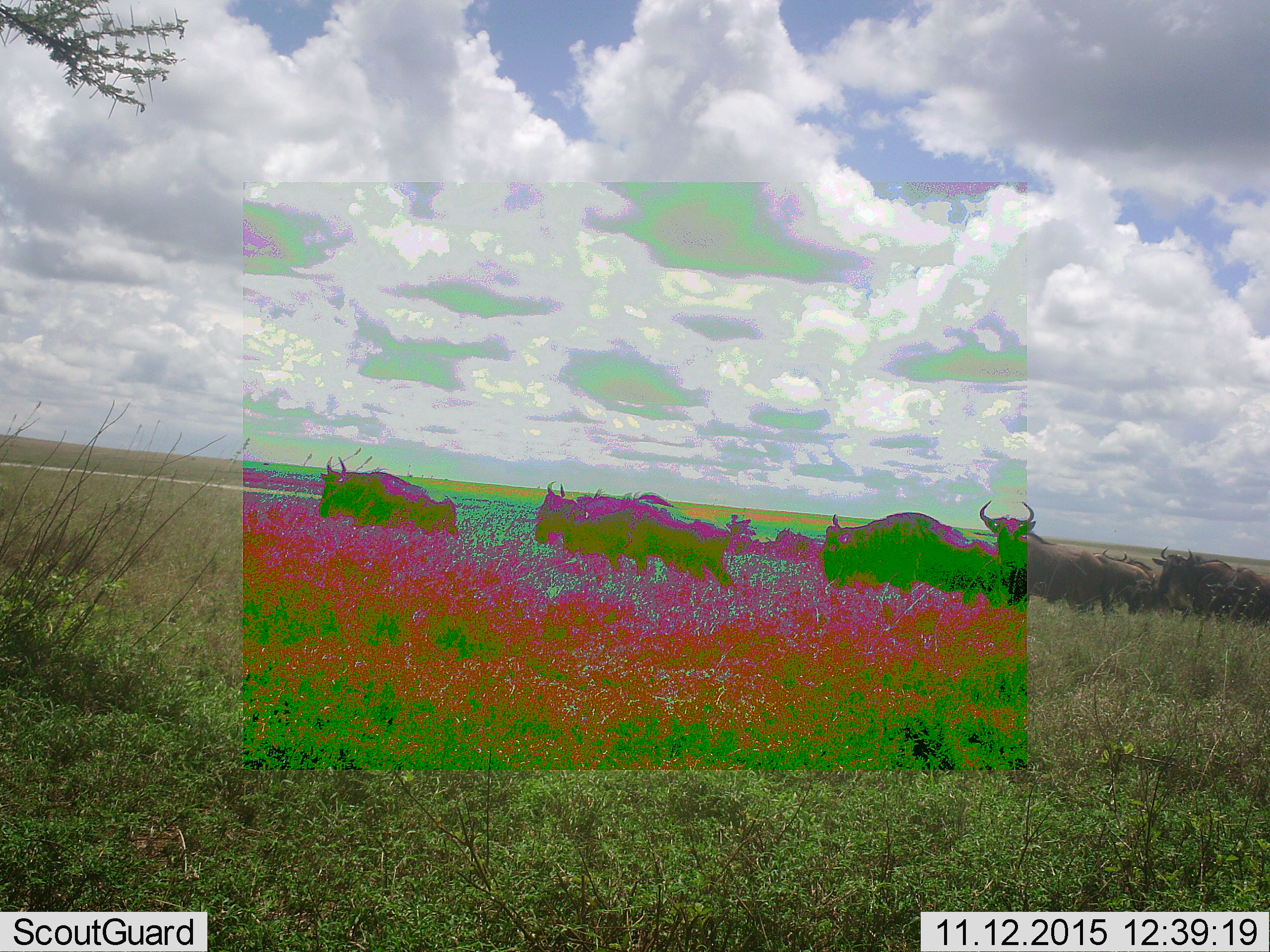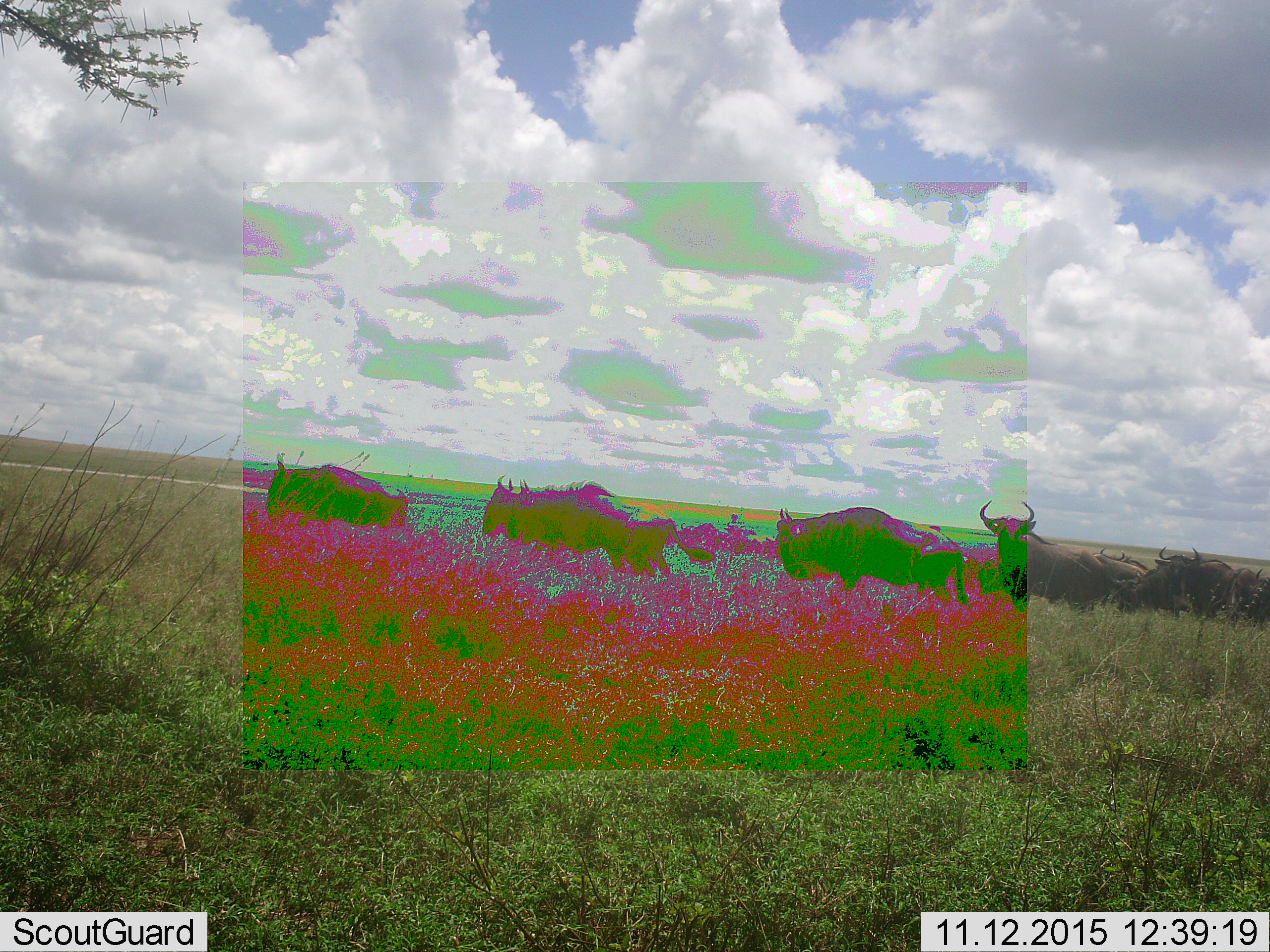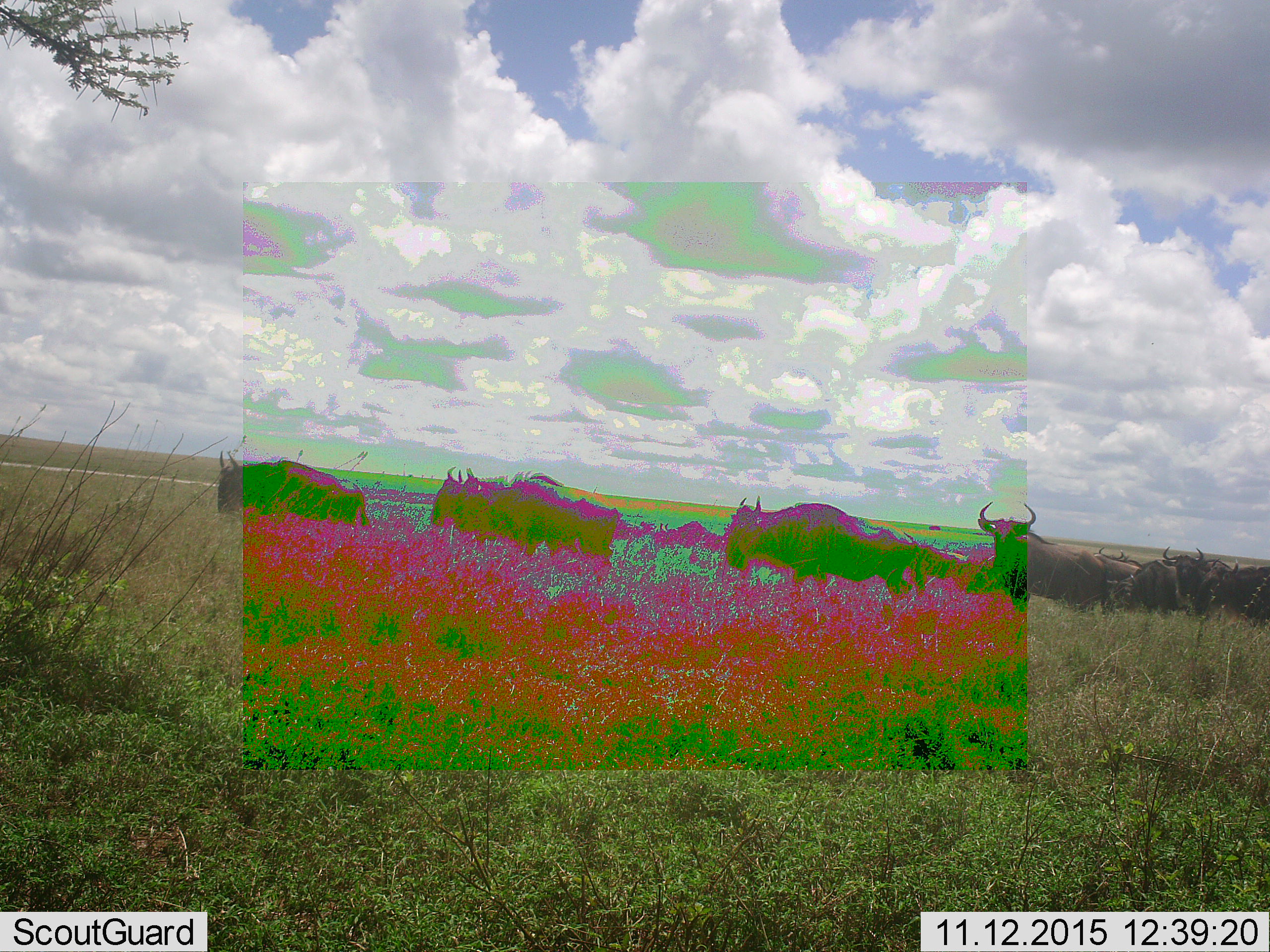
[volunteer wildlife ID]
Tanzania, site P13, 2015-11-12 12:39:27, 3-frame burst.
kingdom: Animalia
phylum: Chordata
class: Mammalia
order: Artiodactyla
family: Bovidae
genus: Connochaetes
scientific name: Connochaetes taurinus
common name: blue wildebeest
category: wildebeest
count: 11-50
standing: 25%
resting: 0%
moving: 100%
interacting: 0%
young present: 0%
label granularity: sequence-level